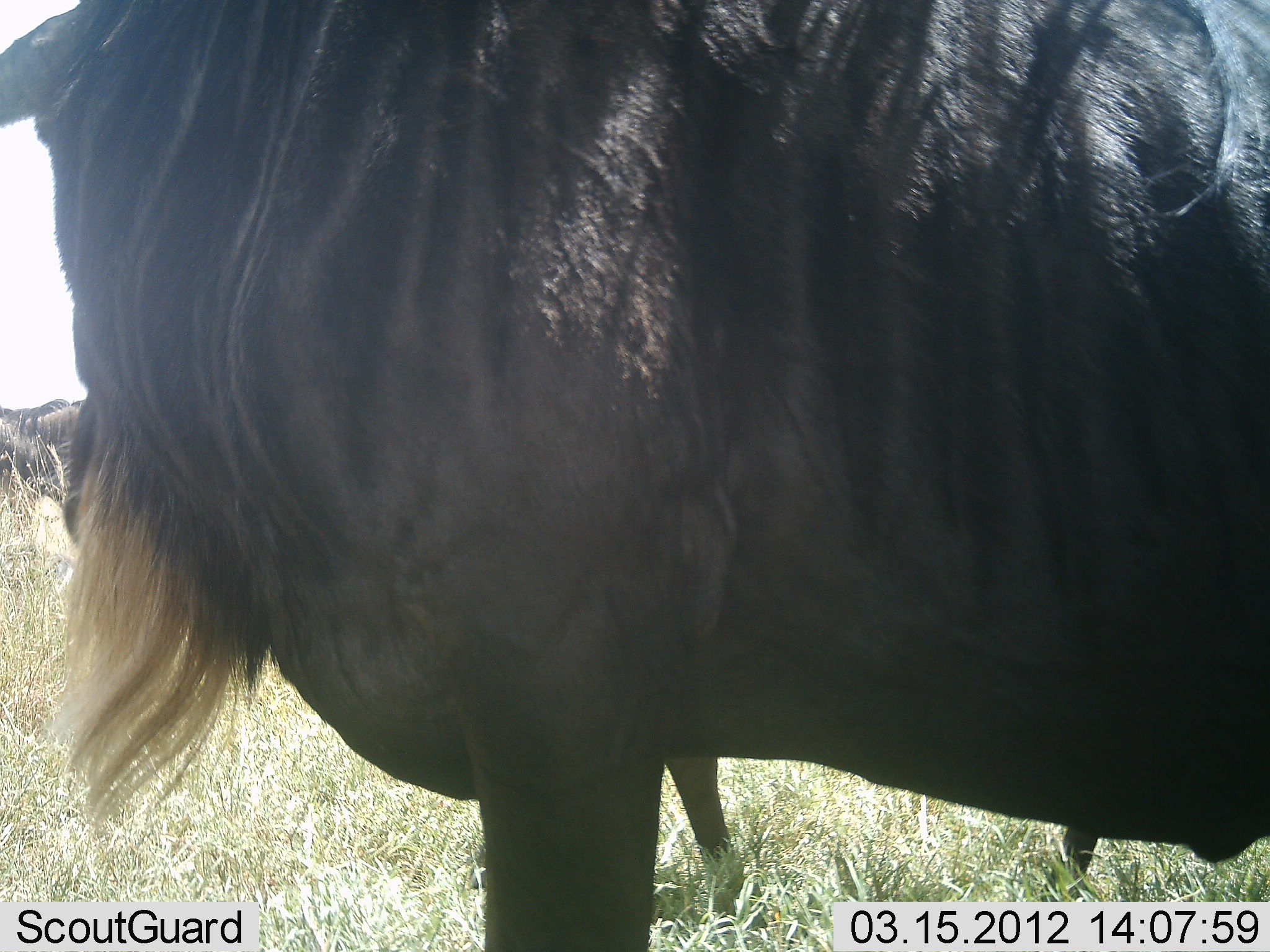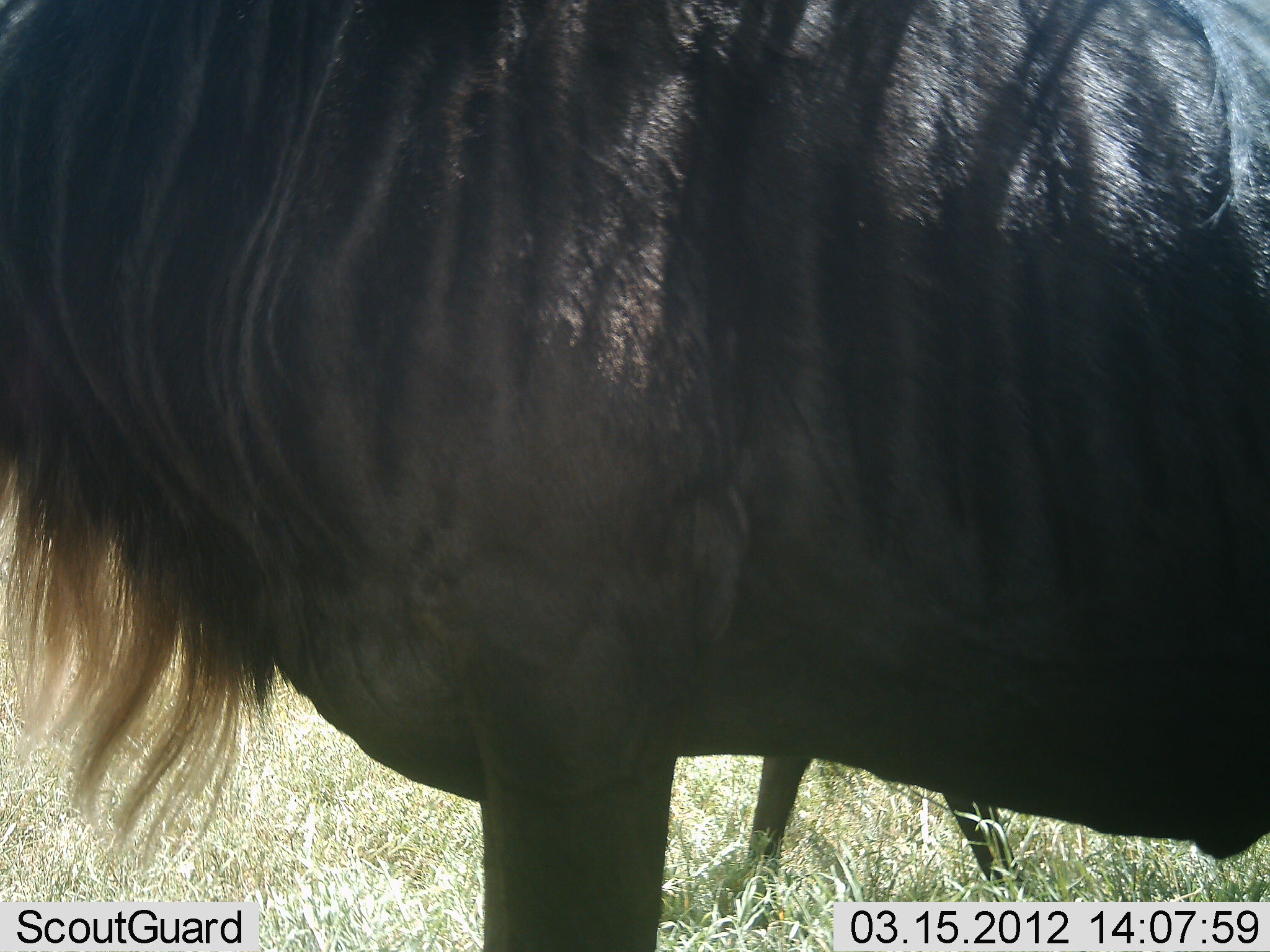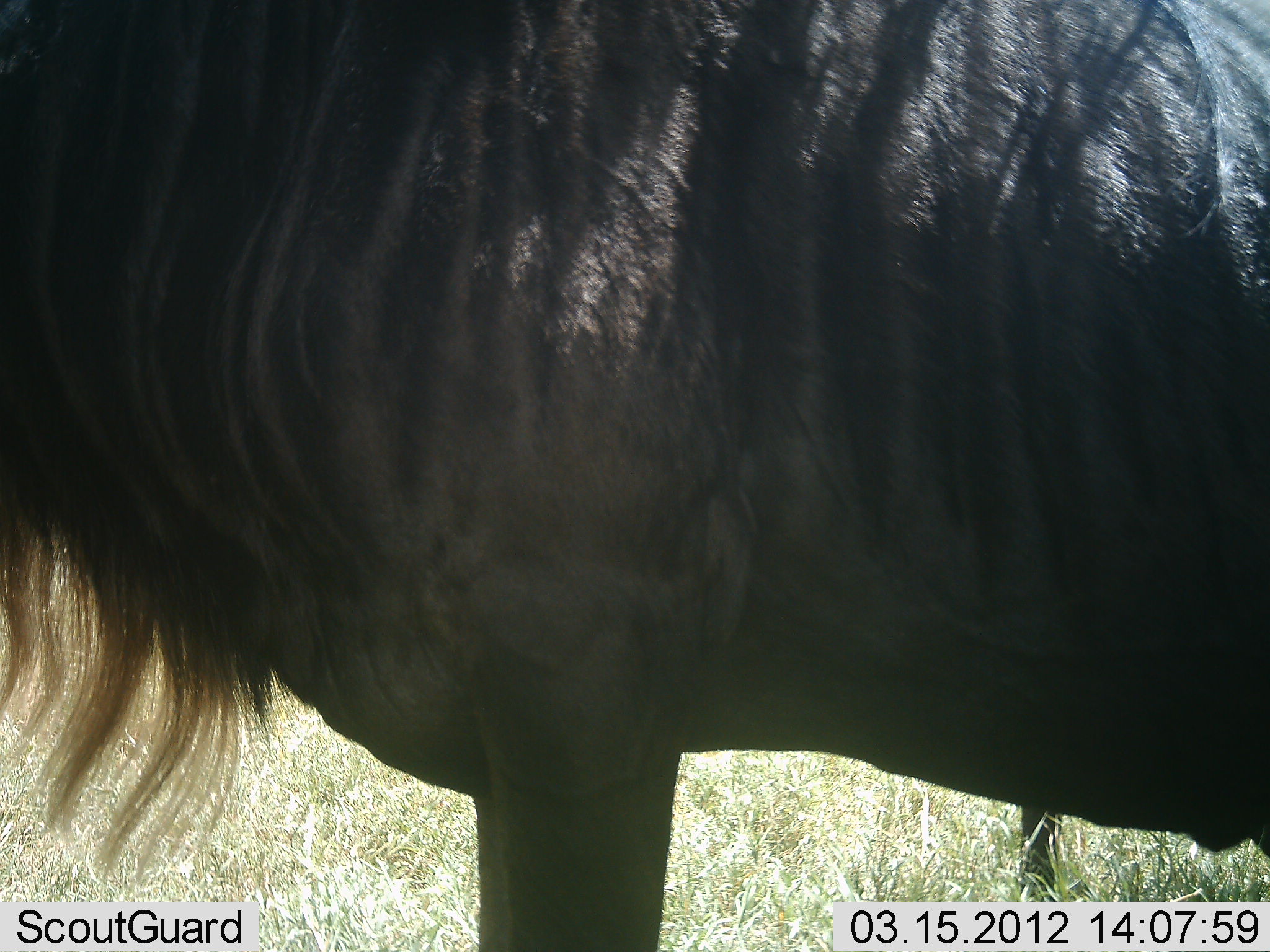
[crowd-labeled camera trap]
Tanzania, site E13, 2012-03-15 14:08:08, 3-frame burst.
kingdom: Animalia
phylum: Chordata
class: Mammalia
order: Artiodactyla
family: Bovidae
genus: Connochaetes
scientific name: Connochaetes taurinus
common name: blue wildebeest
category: wildebeest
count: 3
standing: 95%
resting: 0%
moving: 14%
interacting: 0%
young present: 18%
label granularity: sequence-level